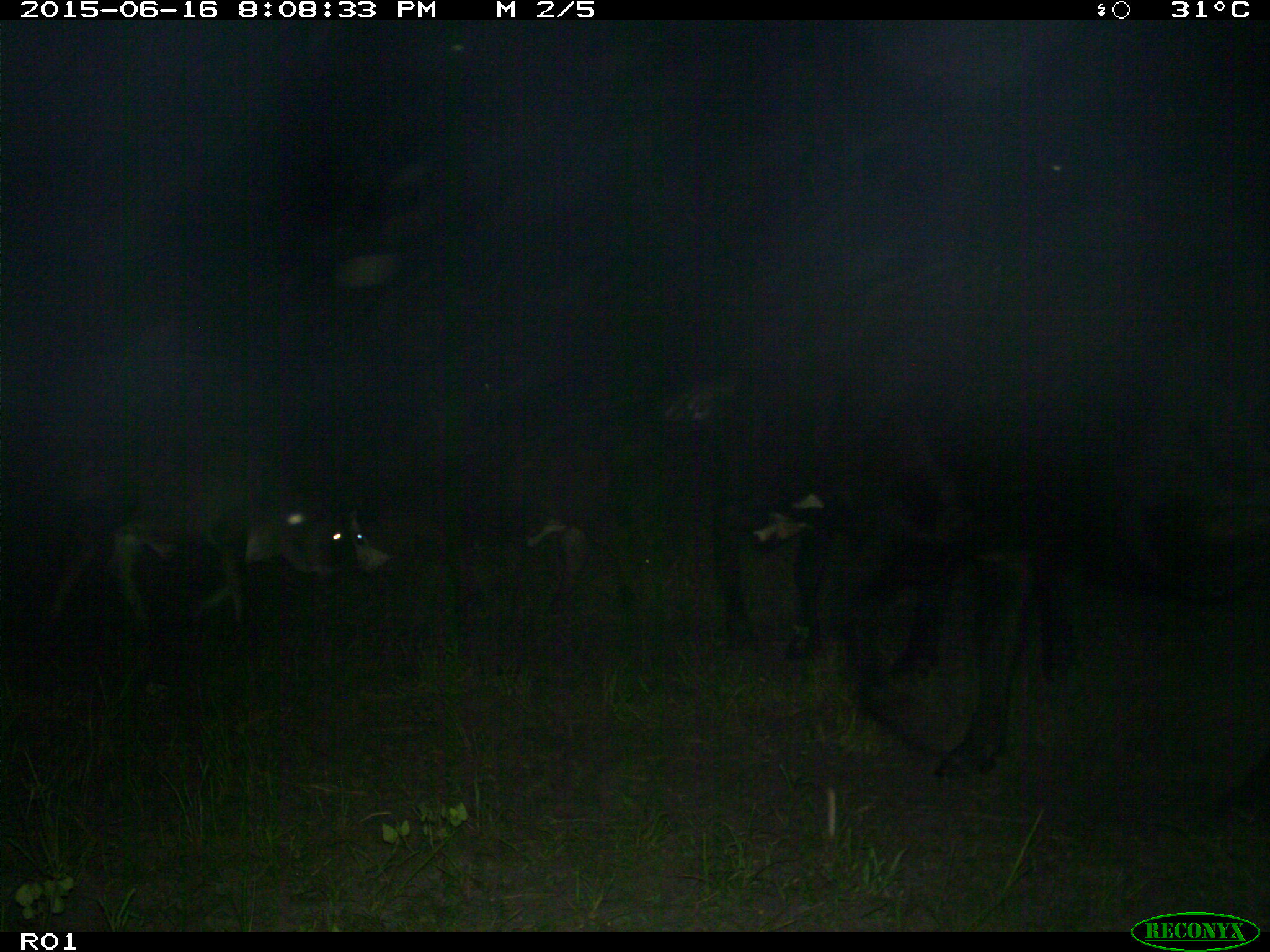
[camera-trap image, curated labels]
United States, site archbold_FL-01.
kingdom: Animalia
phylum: Chordata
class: Mammalia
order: Artiodactyla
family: Bovidae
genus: Bos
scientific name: Bos taurus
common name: domestic cow